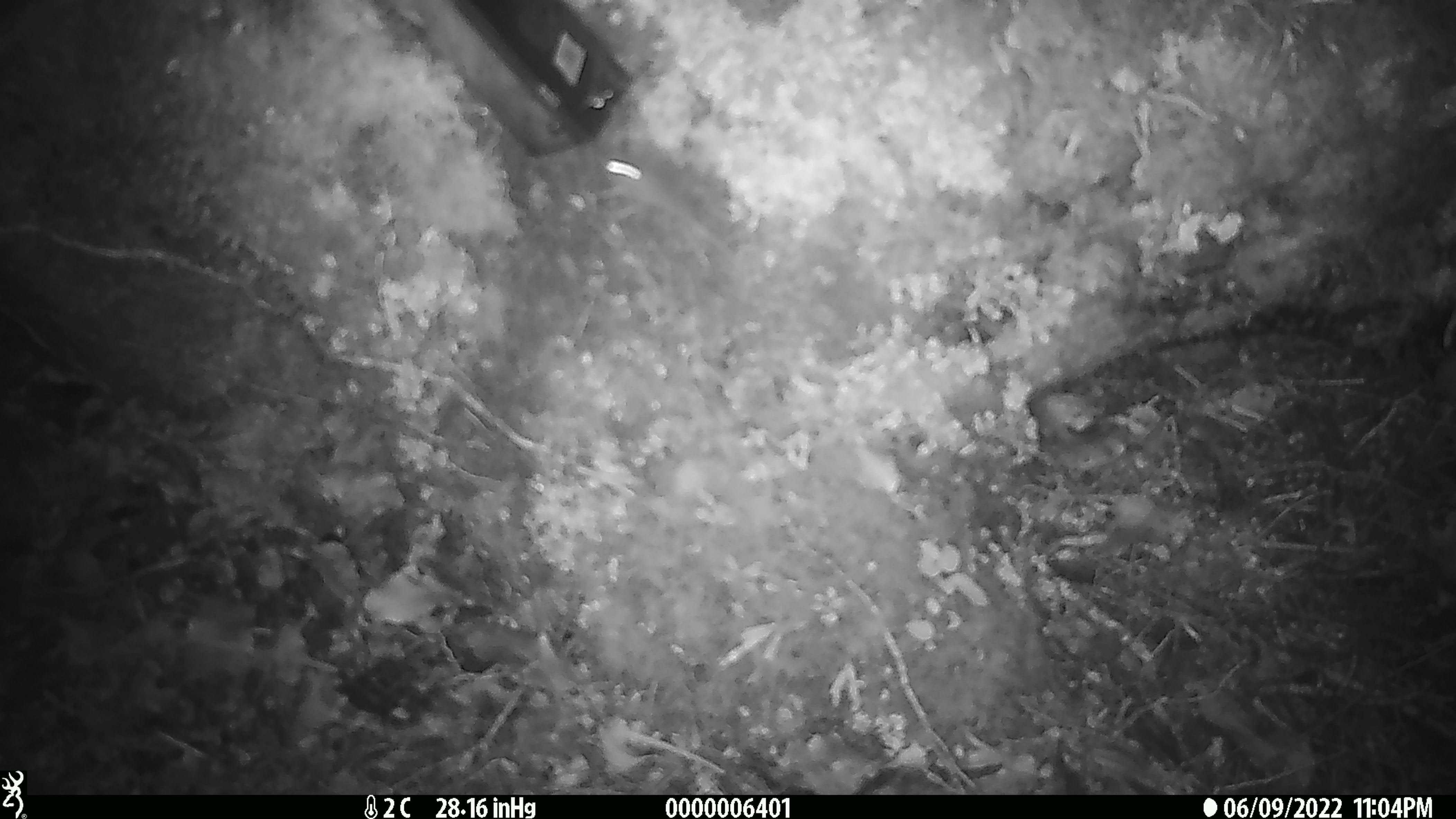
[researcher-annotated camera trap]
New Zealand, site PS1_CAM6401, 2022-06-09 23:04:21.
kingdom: Animalia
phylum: Chordata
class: Mammalia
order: Rodentia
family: Muridae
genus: Mus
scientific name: Mus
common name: mouse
Mouse (Mus).